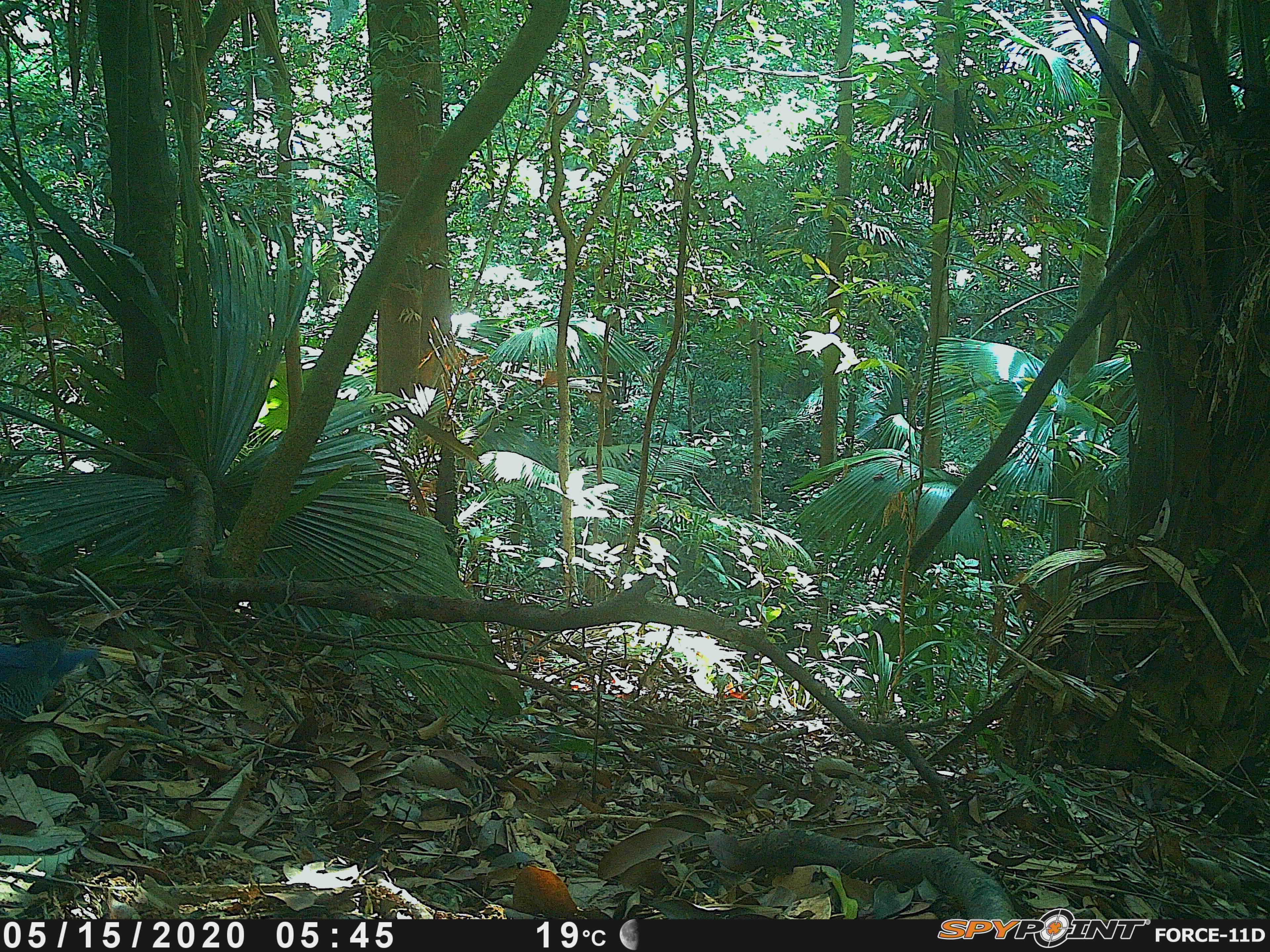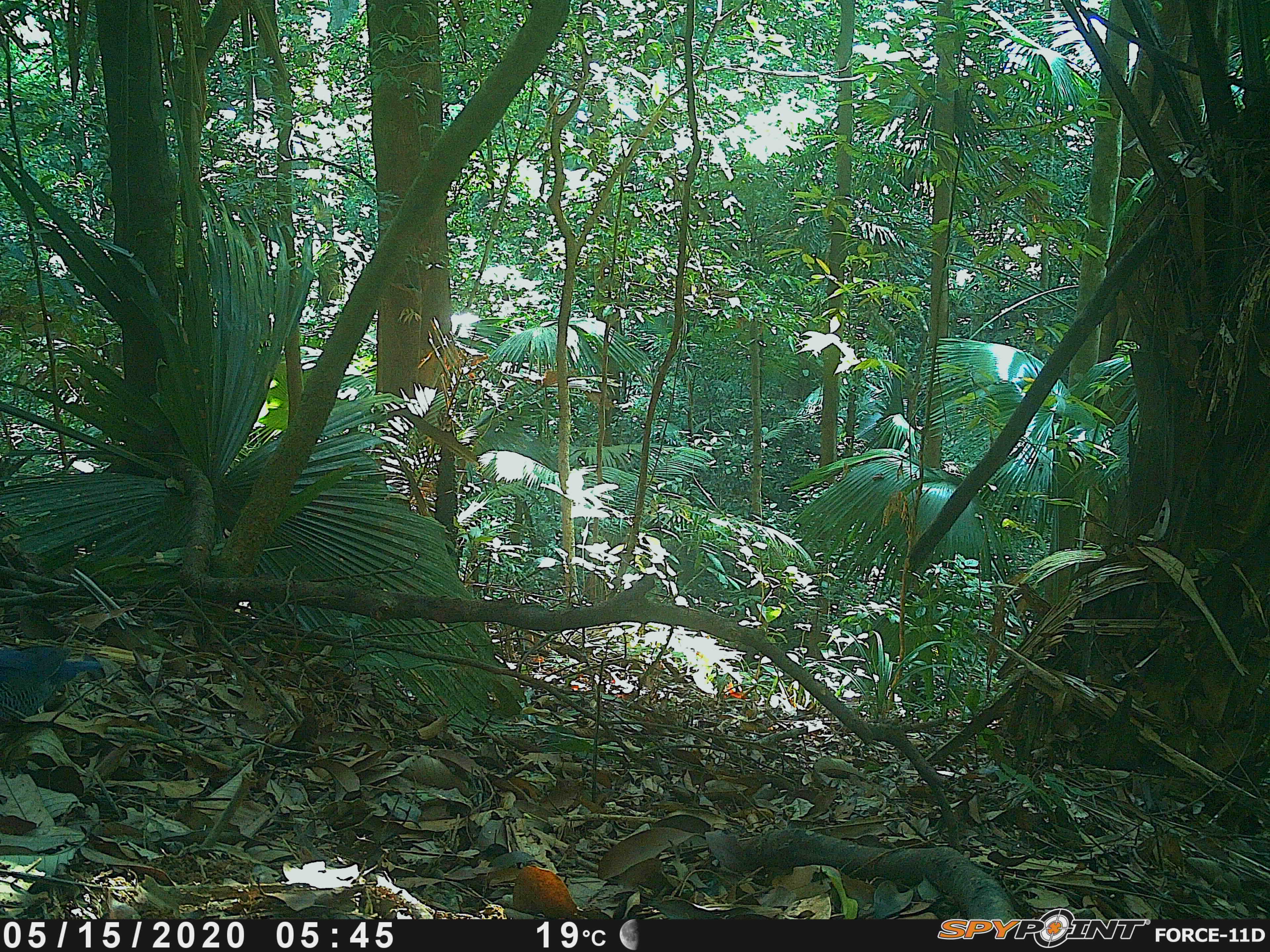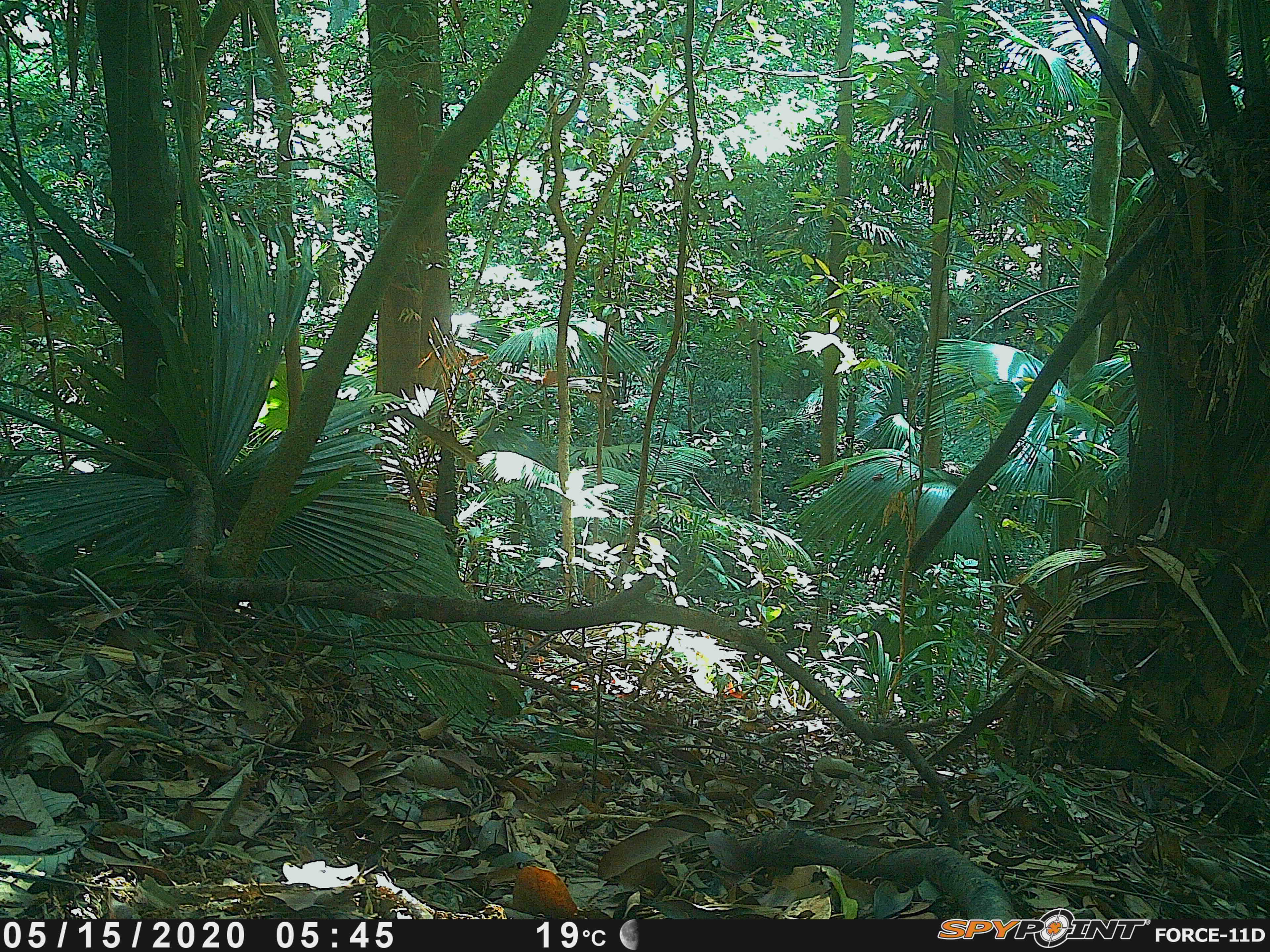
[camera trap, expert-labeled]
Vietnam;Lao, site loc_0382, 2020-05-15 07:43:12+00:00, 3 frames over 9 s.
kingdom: Animalia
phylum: Chordata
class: Aves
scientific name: Aves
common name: bird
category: unidentified bird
Unidentified bird (bird) (Aves). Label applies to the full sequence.